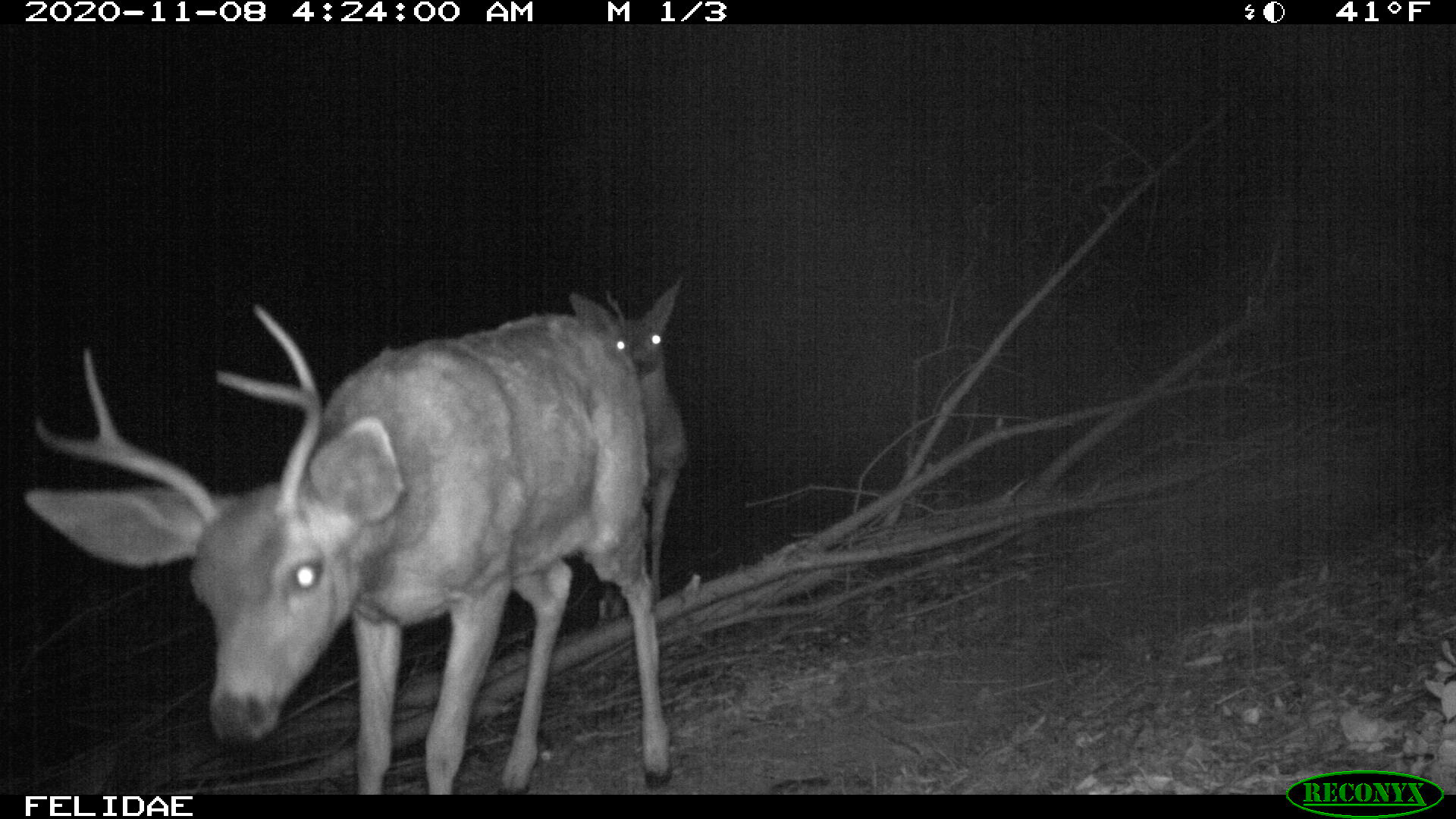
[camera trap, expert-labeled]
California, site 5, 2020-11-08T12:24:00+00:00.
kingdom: Animalia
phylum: Chordata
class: Mammalia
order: Artiodactyla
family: Cervidae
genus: Odocoileus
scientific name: Odocoileus hemionus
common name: mule deer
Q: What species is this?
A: Mule deer (Odocoileus hemionus).